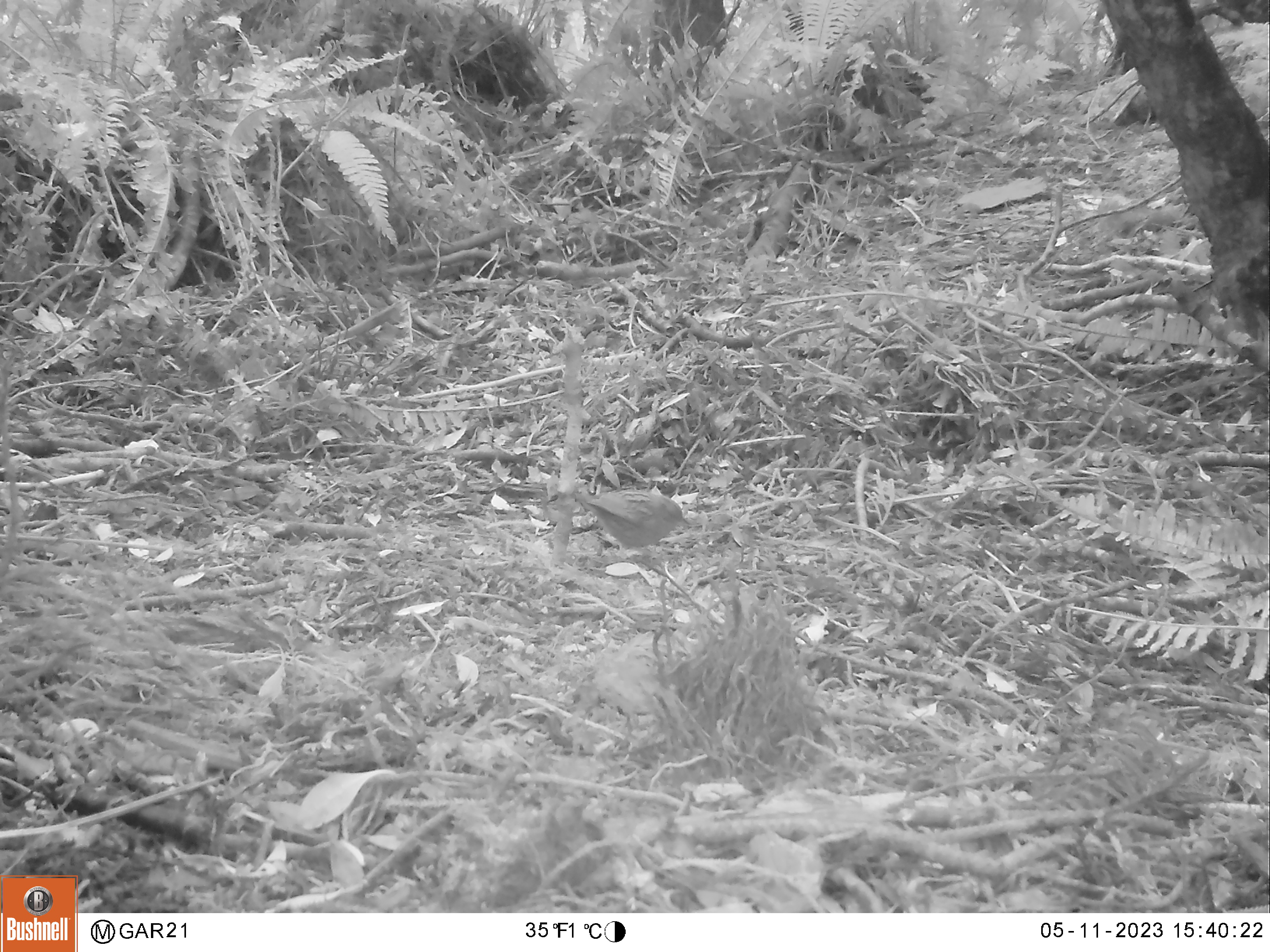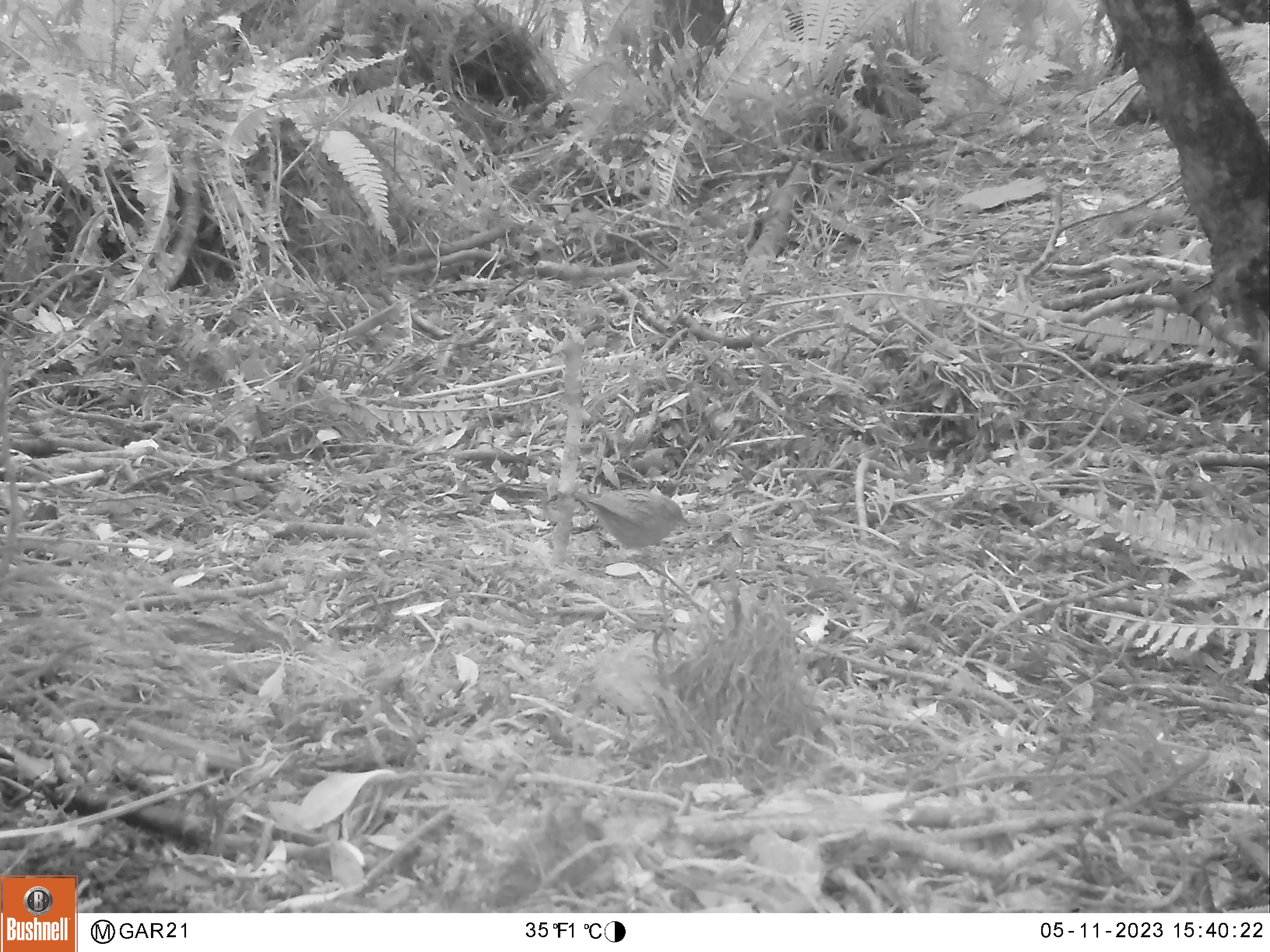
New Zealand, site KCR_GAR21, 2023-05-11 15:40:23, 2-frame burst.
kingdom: Animalia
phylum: Chordata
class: Aves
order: Passeriformes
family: Prunellidae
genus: Prunella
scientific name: Prunella modularis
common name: dunnock